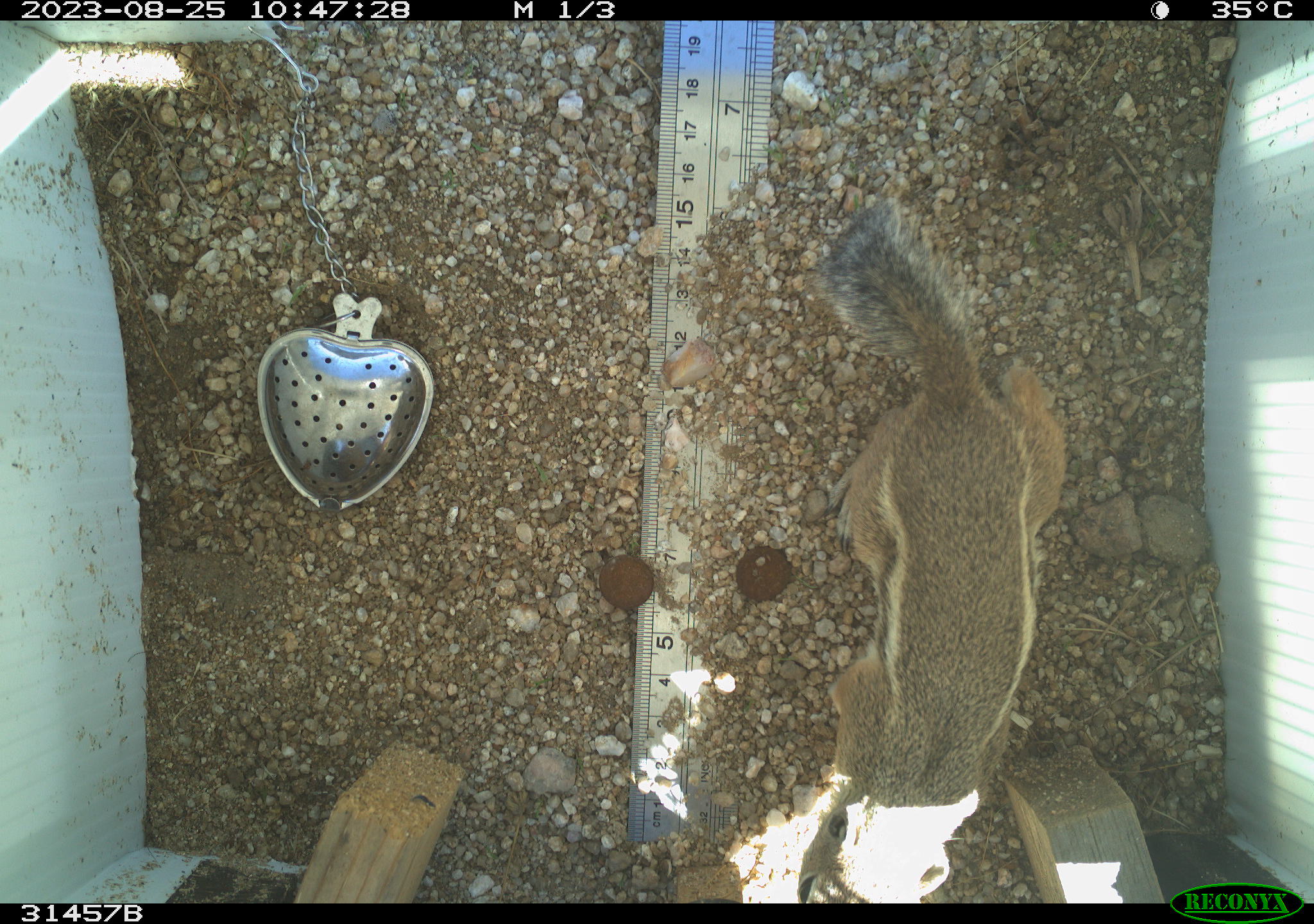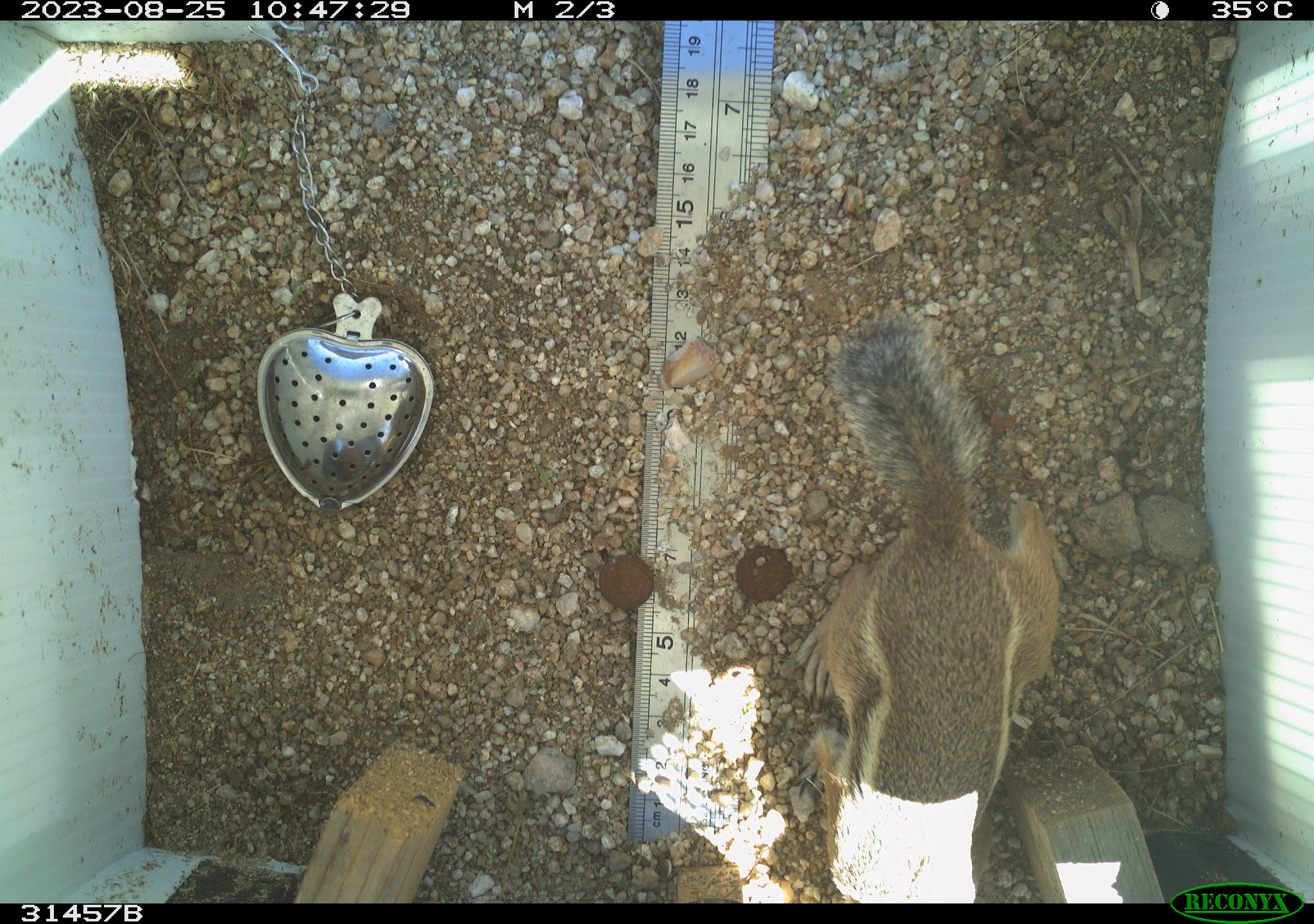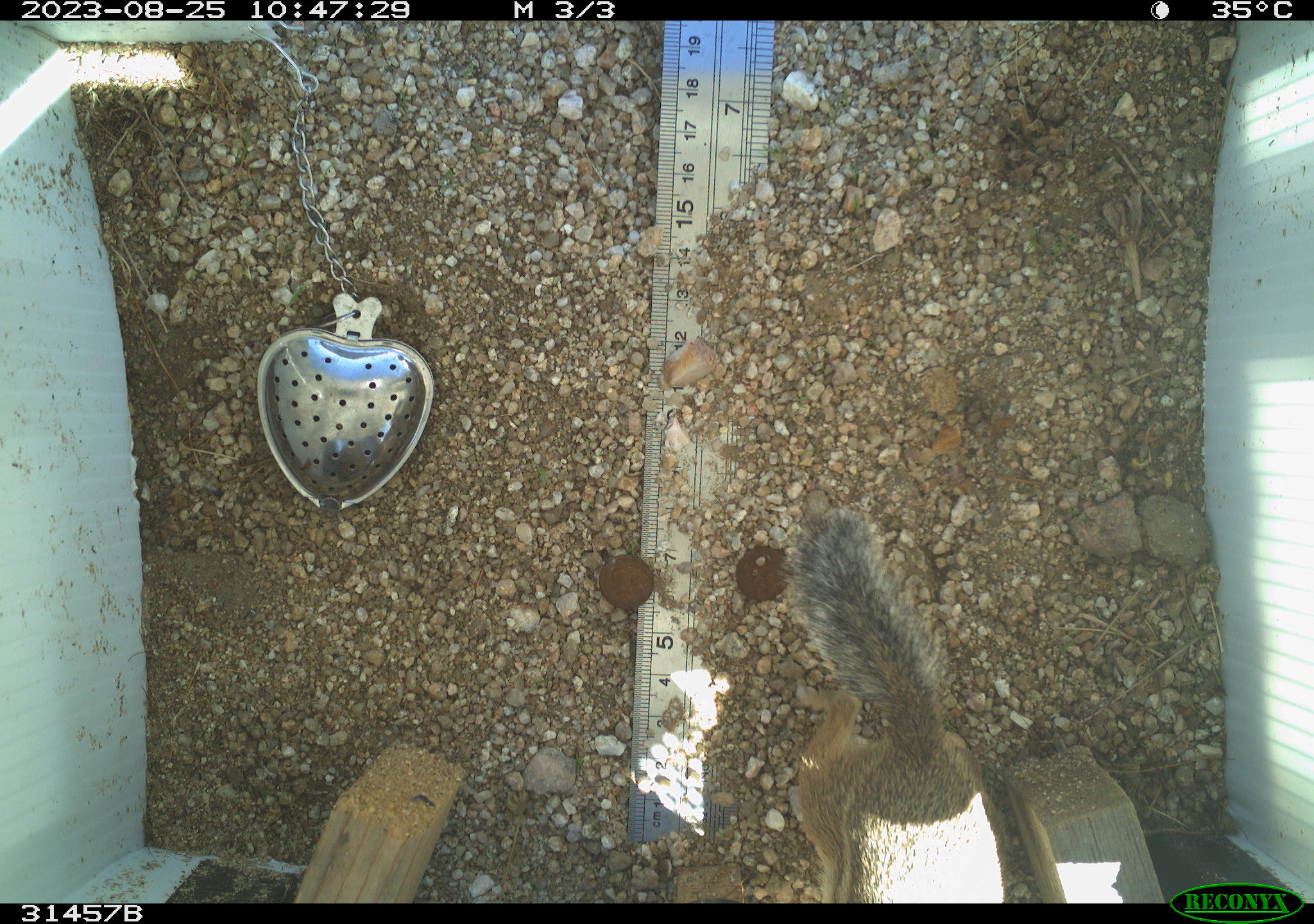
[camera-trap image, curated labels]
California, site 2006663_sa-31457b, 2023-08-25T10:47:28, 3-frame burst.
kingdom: Animalia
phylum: Chordata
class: Mammalia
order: Rodentia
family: Sciuridae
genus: Ammospermophilus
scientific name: Ammospermophilus leucurus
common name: white-tailed antelope squirrel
White-tailed antelope squirrel (Ammospermophilus leucurus).